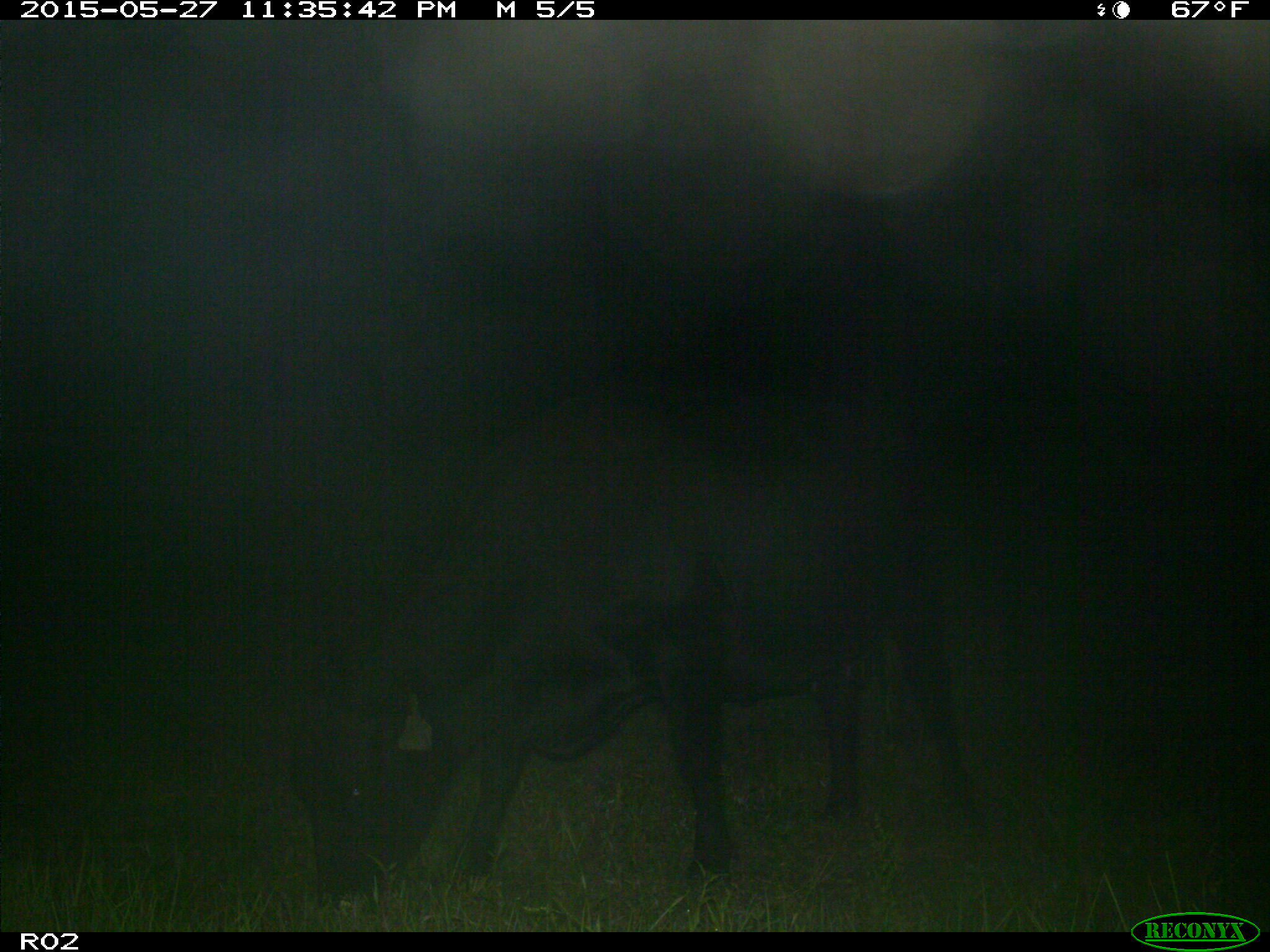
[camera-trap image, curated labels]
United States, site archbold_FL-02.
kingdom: Animalia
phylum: Chordata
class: Mammalia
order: Artiodactyla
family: Bovidae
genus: Bos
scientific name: Bos taurus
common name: domestic cow